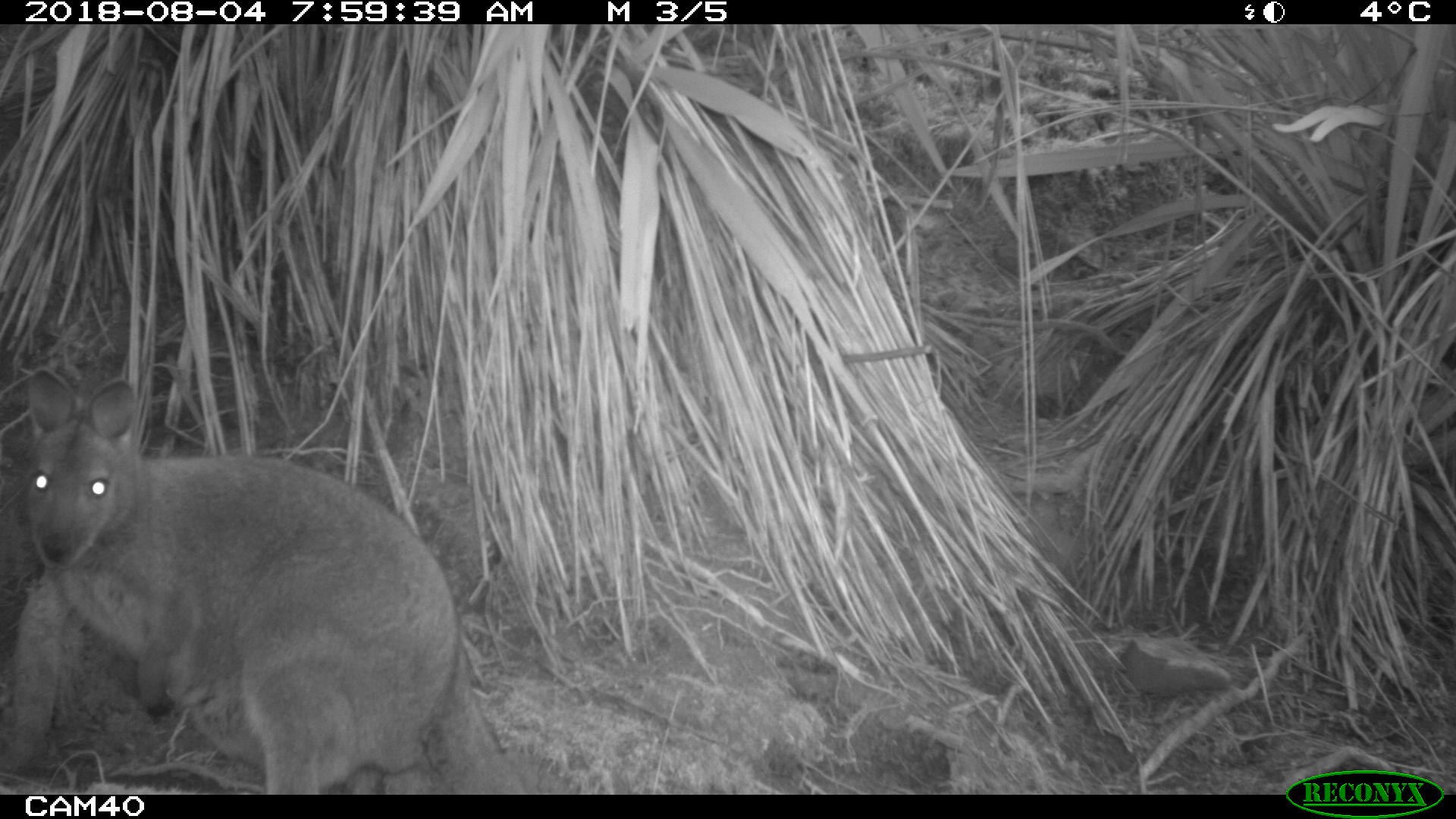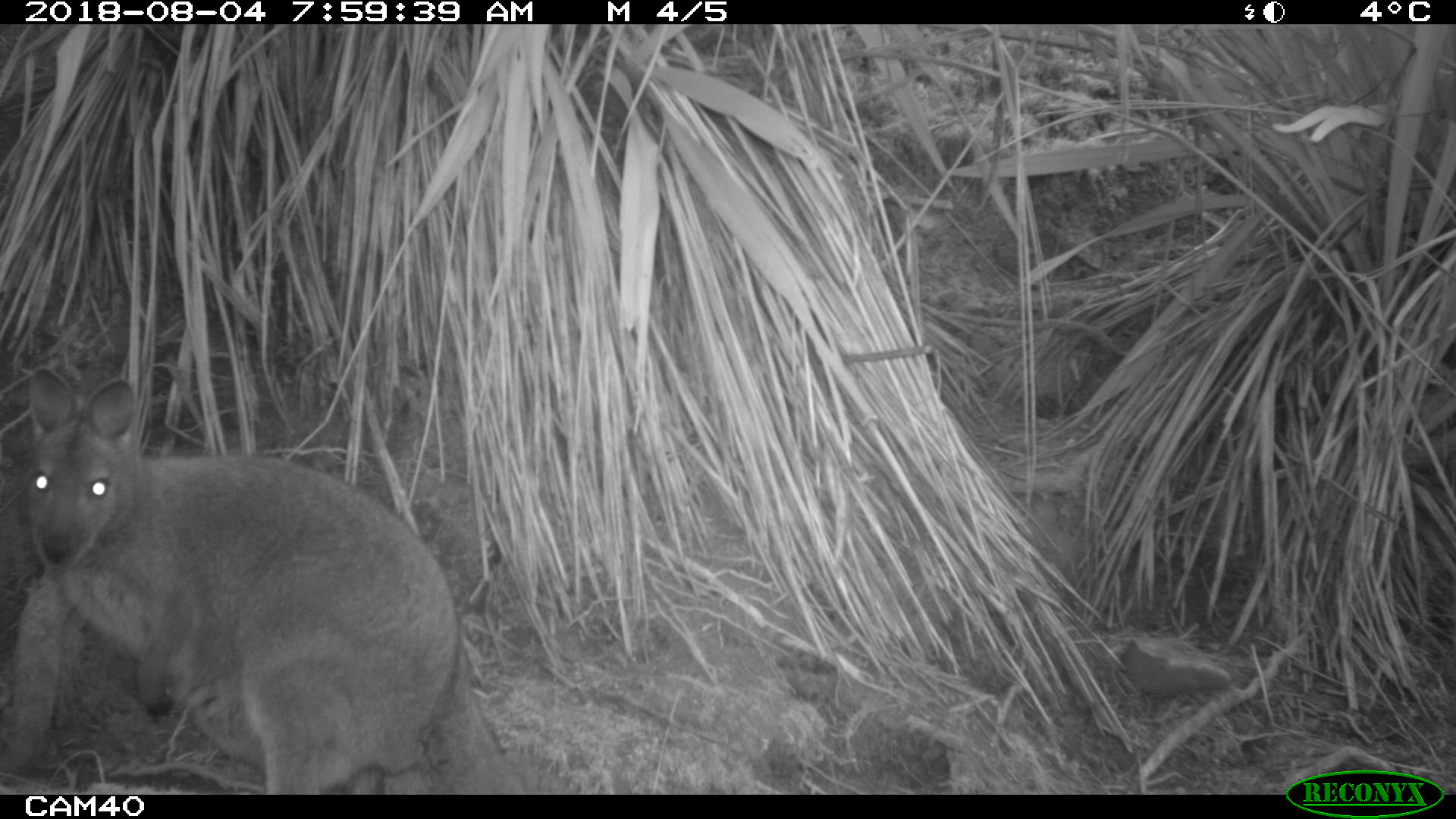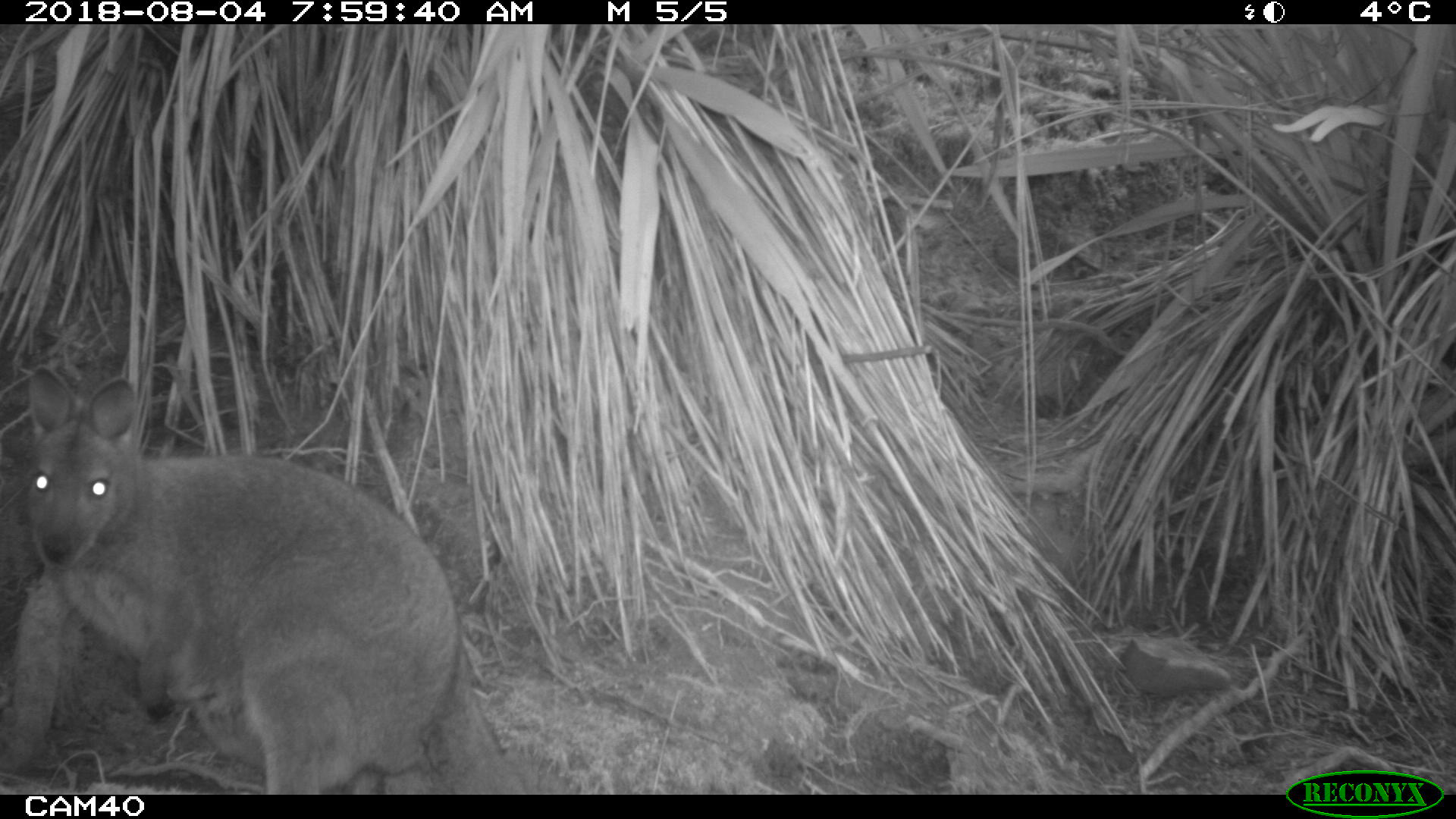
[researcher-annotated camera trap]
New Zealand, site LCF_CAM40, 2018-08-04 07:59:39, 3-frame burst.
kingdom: Animalia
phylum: Chordata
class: Mammalia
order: Diprotodontia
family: Macropodidae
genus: Notamacropus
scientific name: Notamacropus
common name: wallaby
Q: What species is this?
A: Wallaby (Notamacropus).